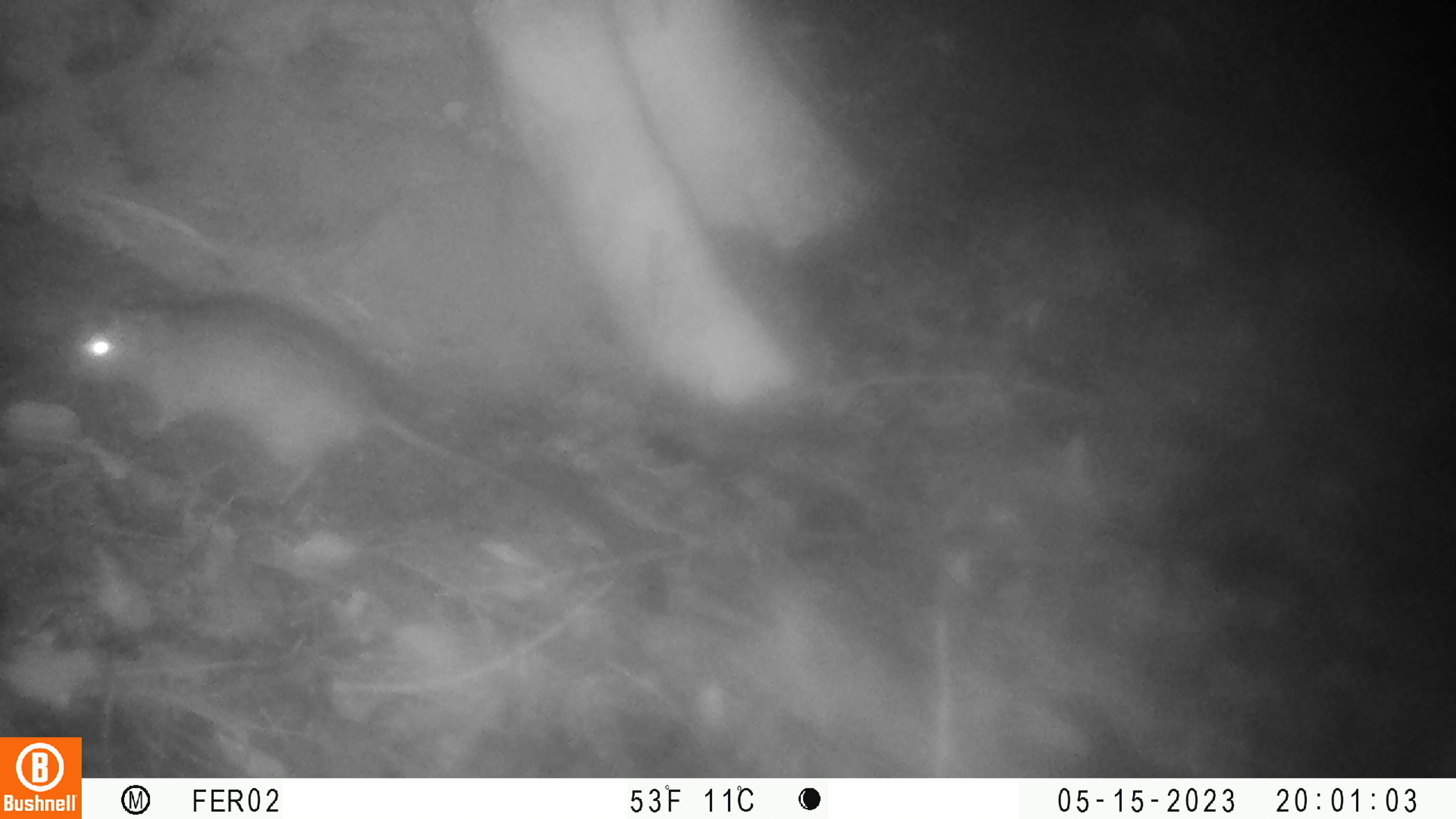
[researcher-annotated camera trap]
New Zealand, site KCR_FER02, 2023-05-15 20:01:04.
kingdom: Animalia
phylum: Chordata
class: Mammalia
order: Rodentia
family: Muridae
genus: Rattus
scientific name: Rattus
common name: rat